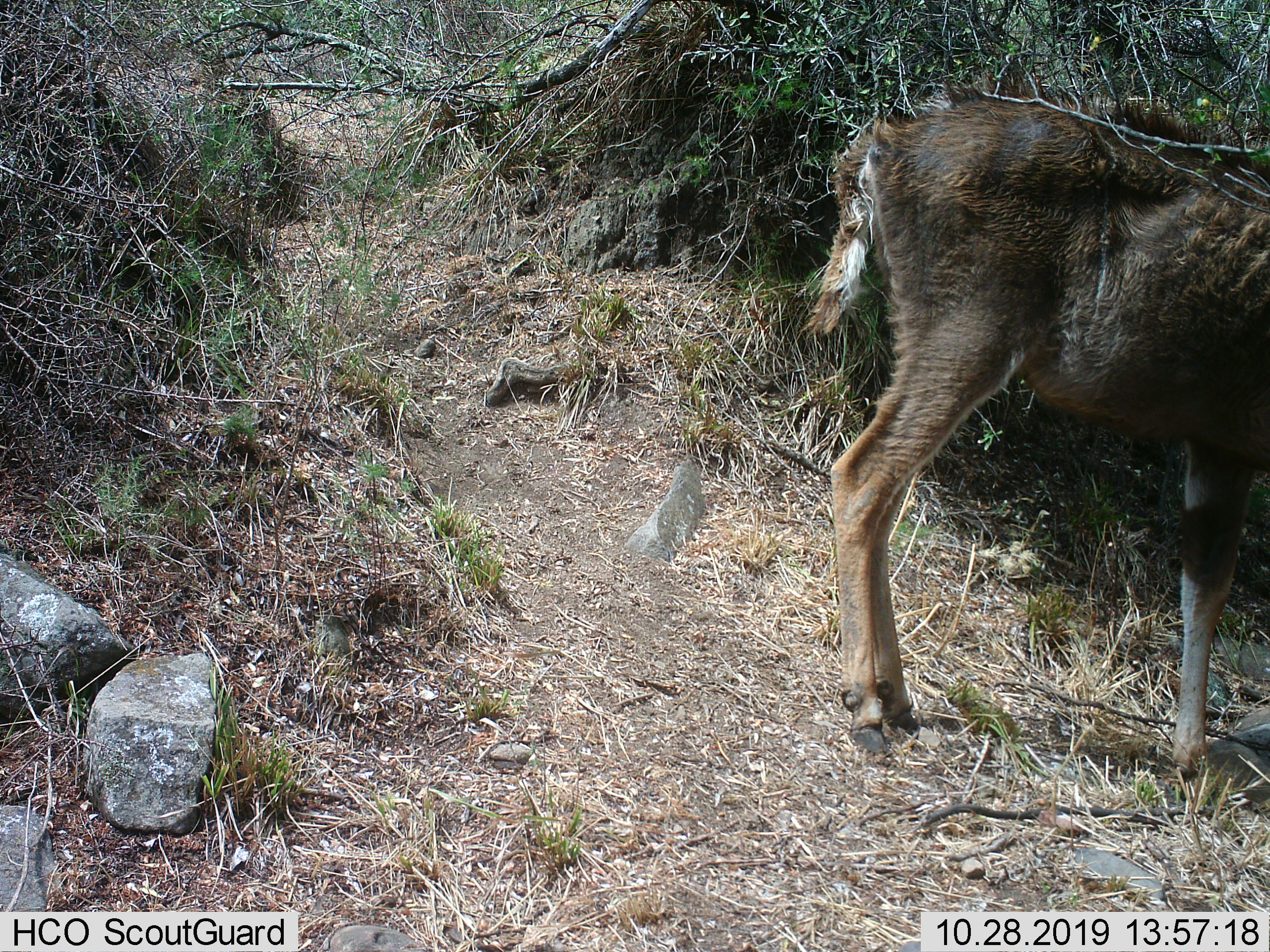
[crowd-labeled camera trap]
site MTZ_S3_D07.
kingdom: Animalia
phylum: Chordata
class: Mammalia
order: Artiodactyla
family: Bovidae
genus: Tragelaphus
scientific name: Tragelaphus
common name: kudu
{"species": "kudu (Tragelaphus)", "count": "1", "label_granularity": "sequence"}